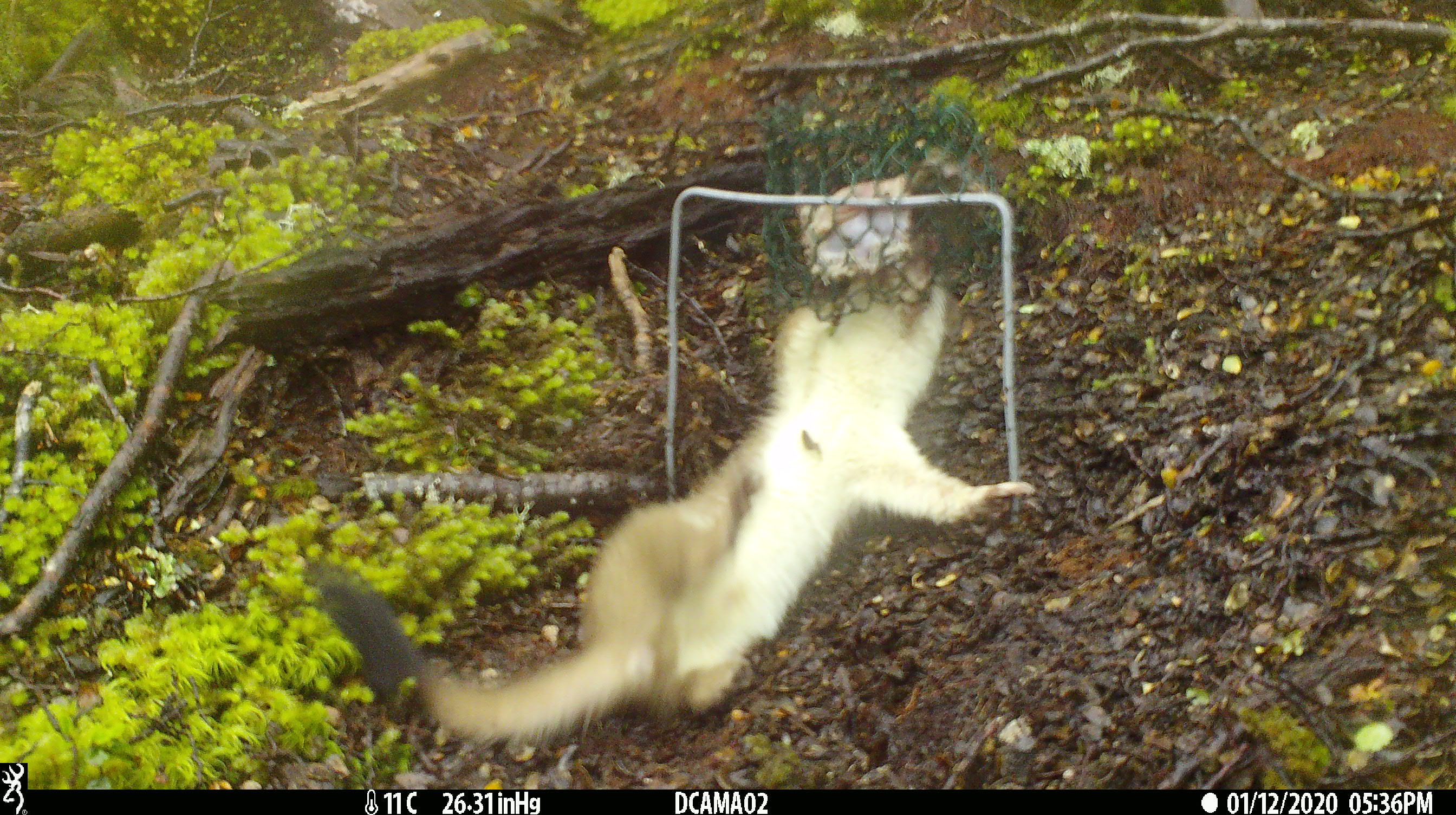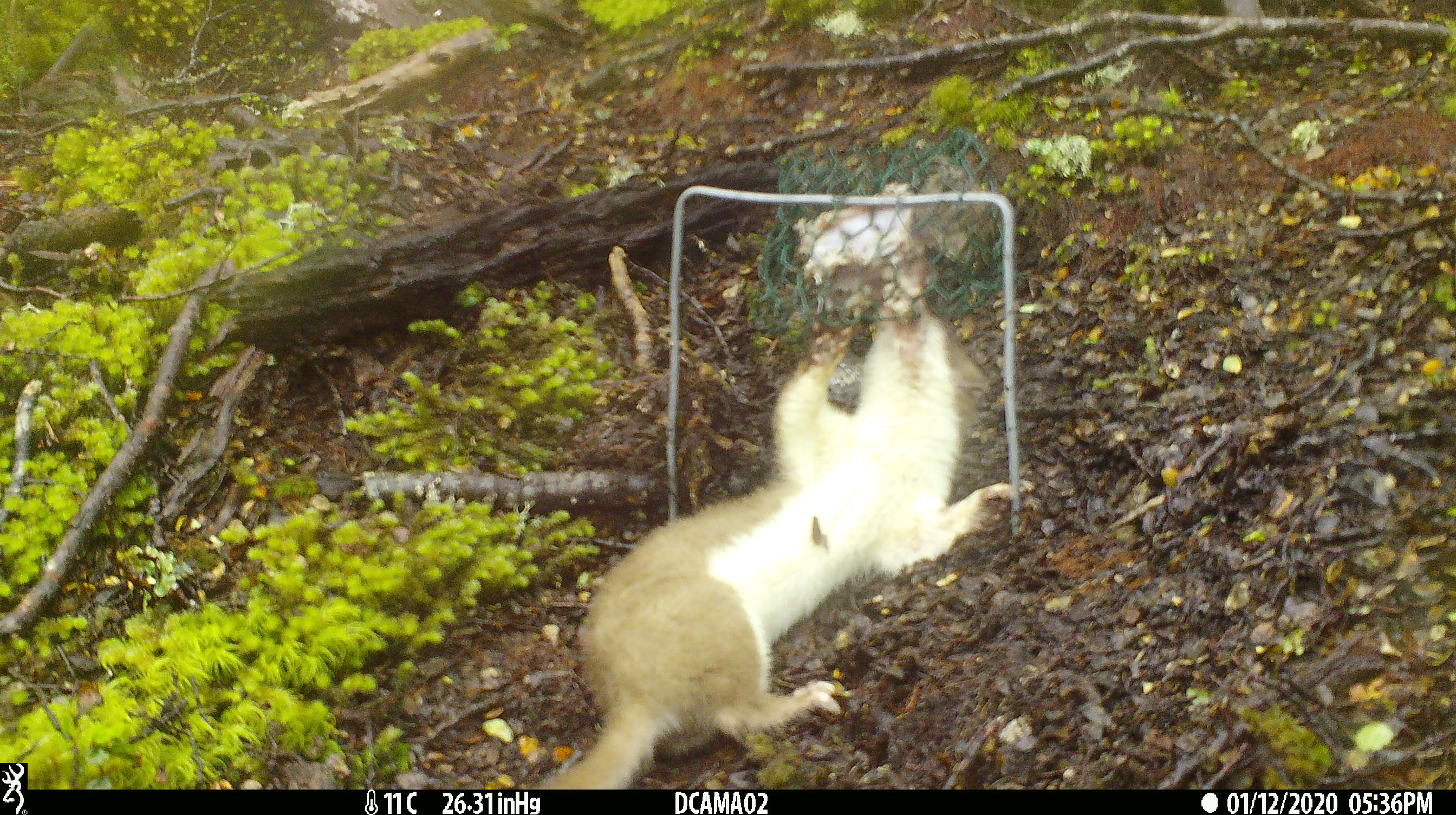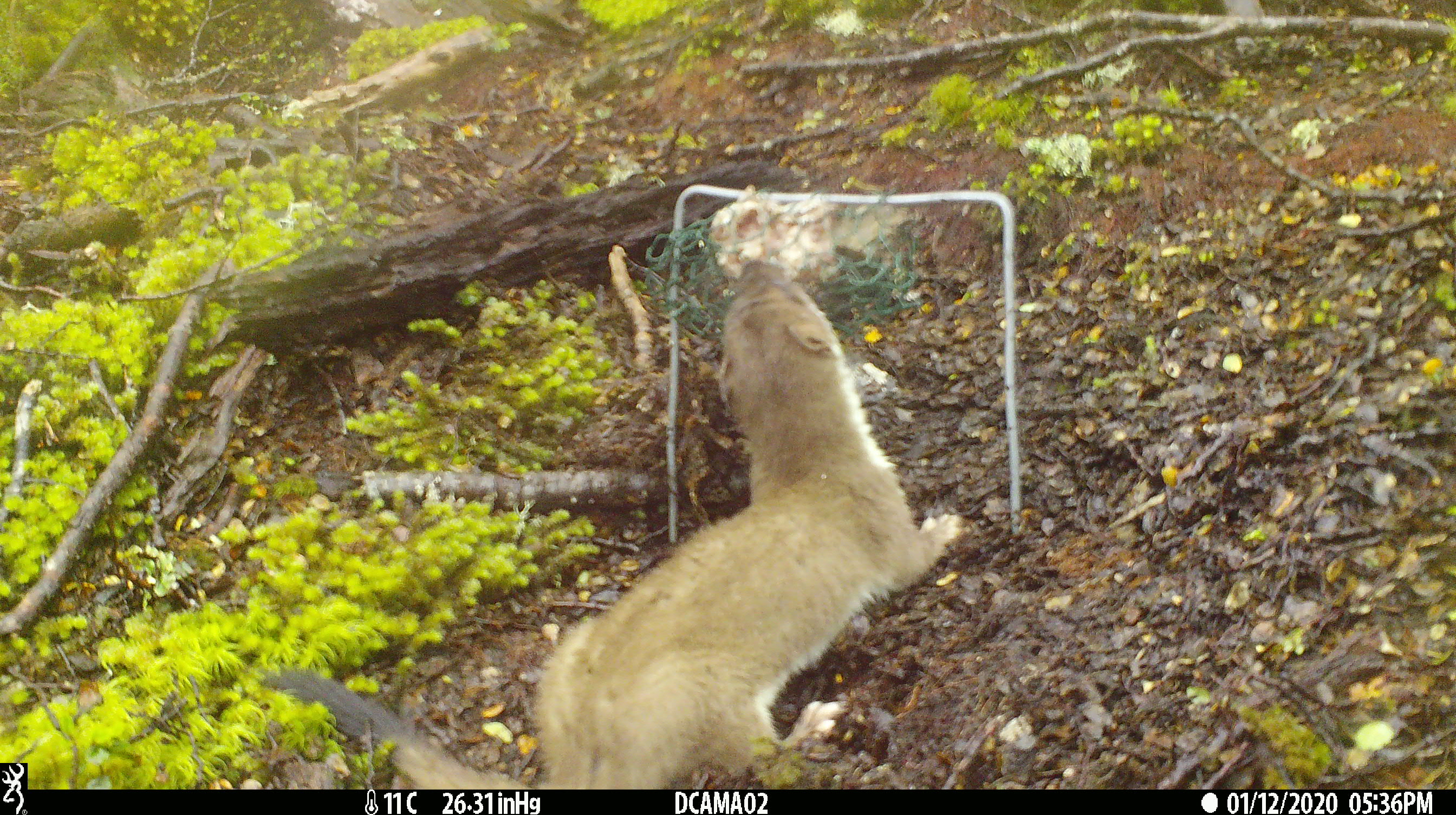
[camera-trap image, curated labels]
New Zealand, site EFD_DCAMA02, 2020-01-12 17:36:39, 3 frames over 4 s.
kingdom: Animalia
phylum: Chordata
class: Mammalia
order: Carnivora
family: Mustelidae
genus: Mustela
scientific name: Mustela erminea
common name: stoat